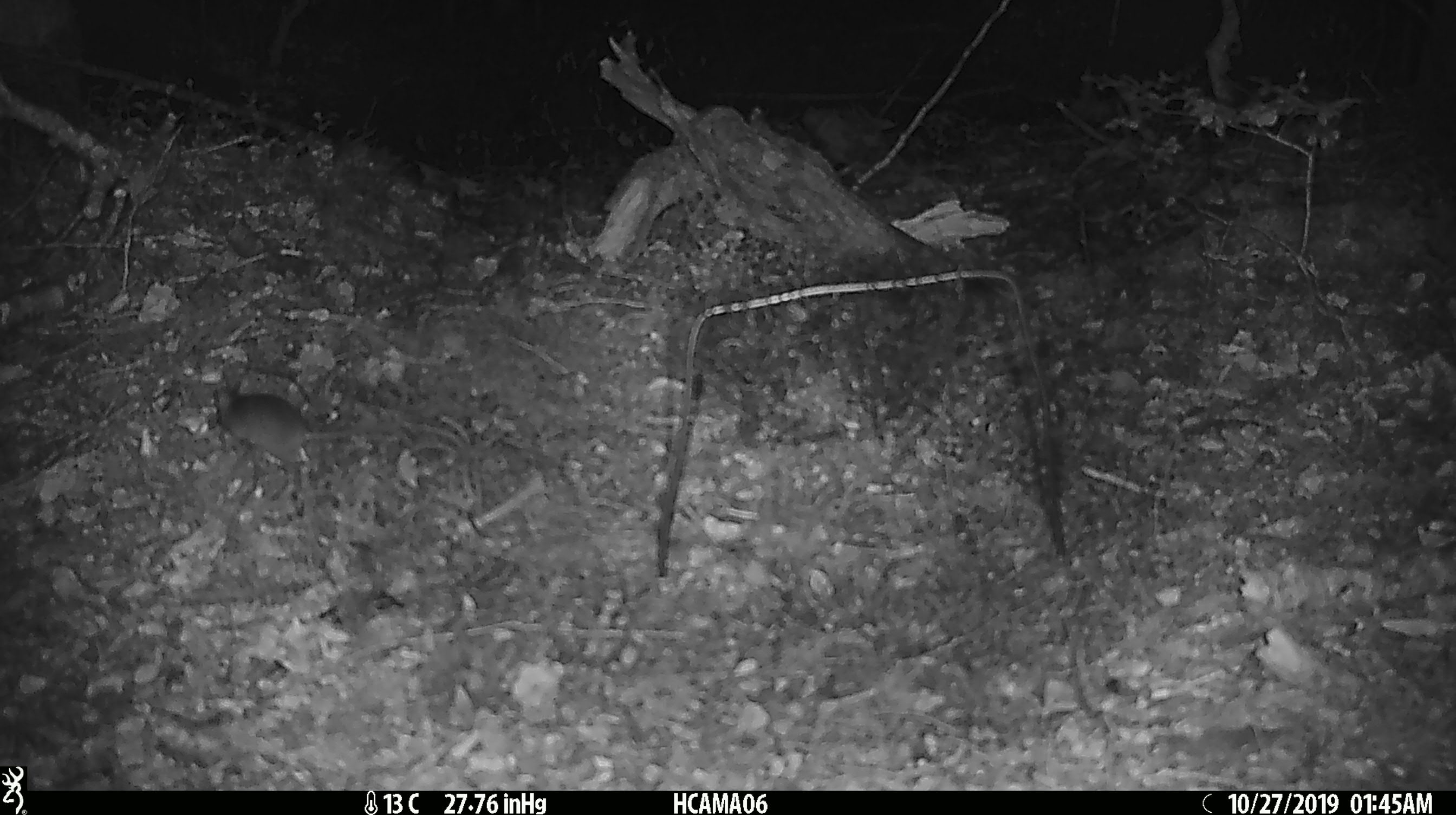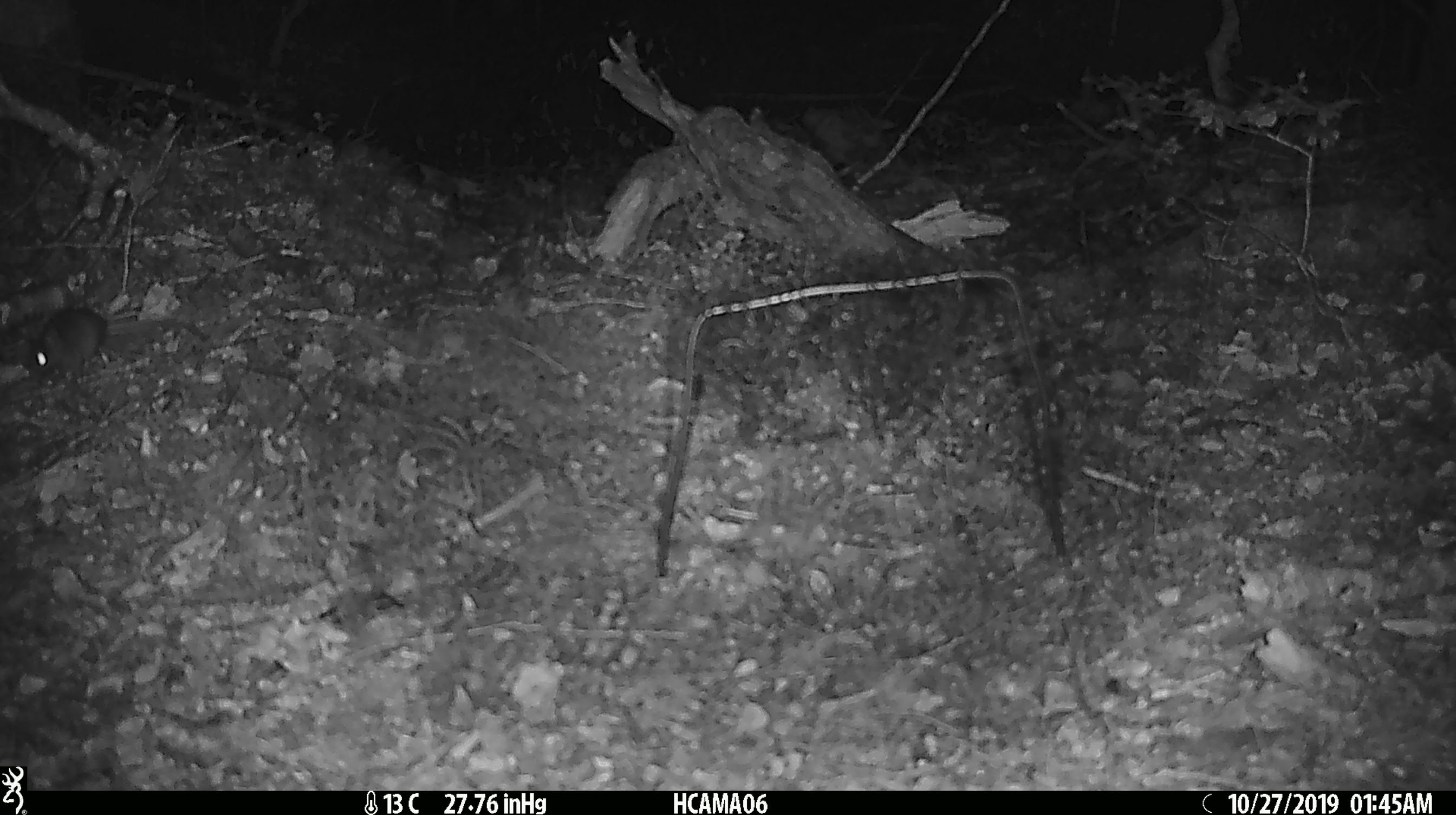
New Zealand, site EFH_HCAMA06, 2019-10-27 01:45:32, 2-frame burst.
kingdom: Animalia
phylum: Chordata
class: Mammalia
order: Rodentia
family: Muridae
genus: Mus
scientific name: Mus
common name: mouse